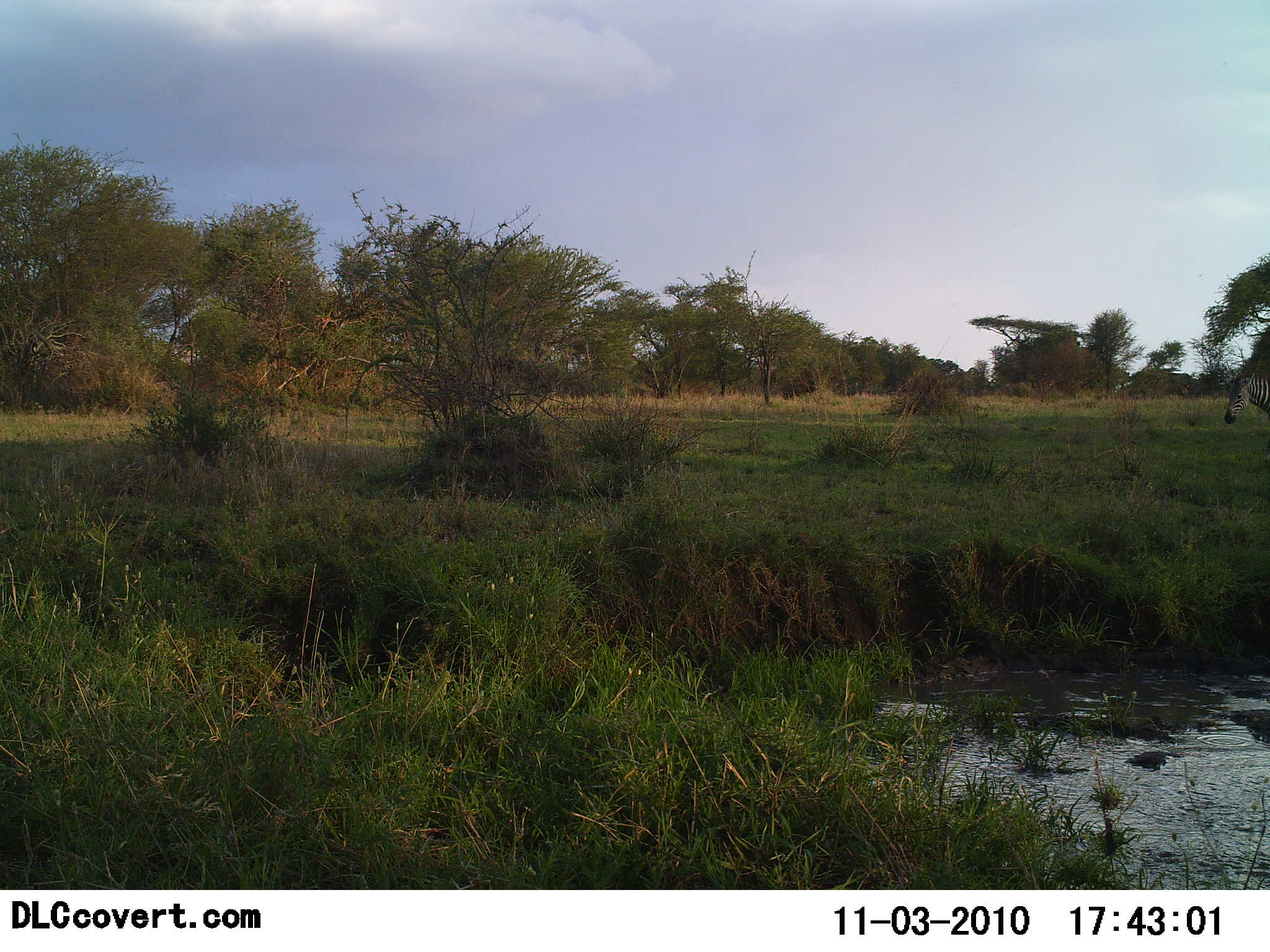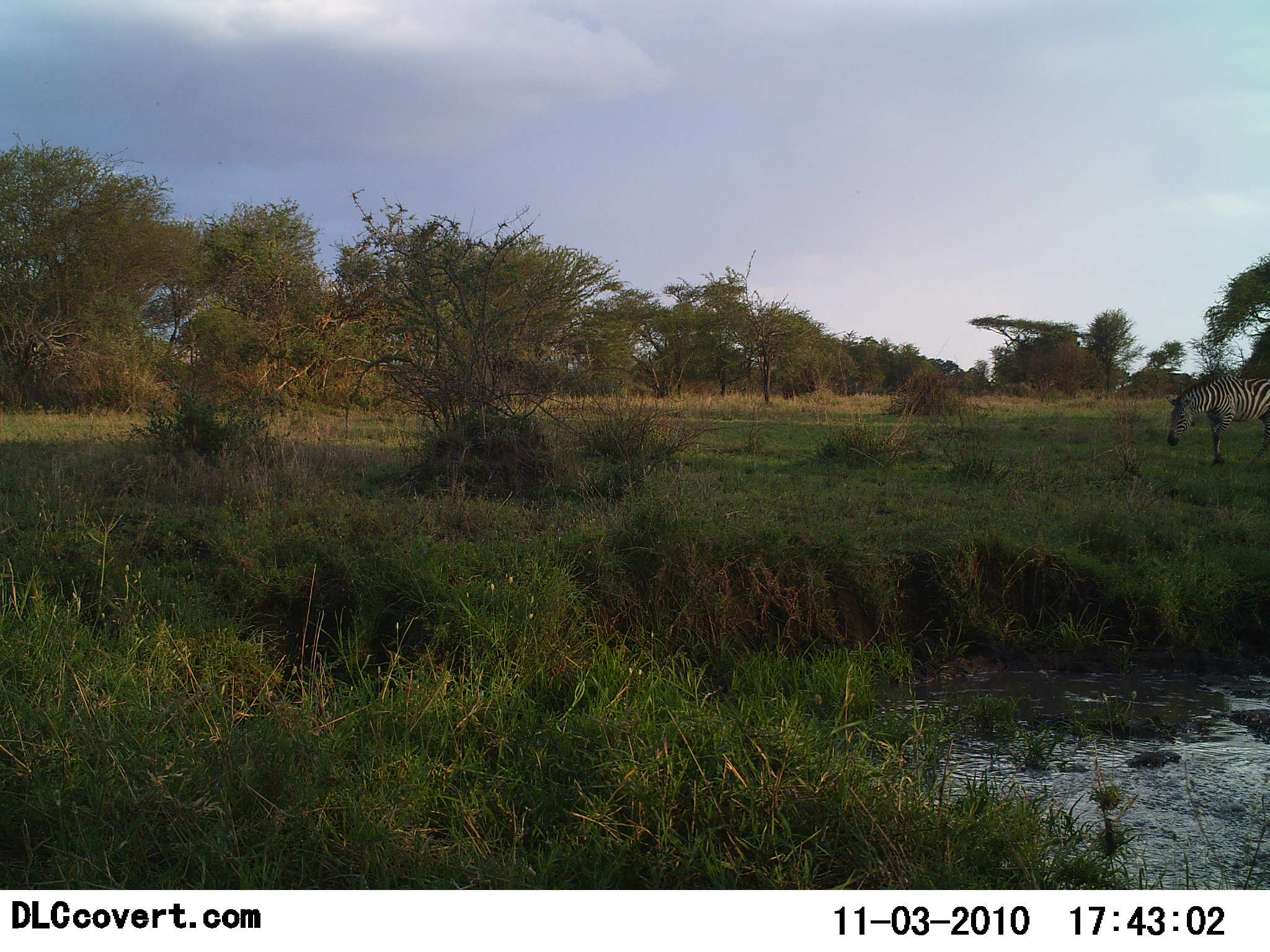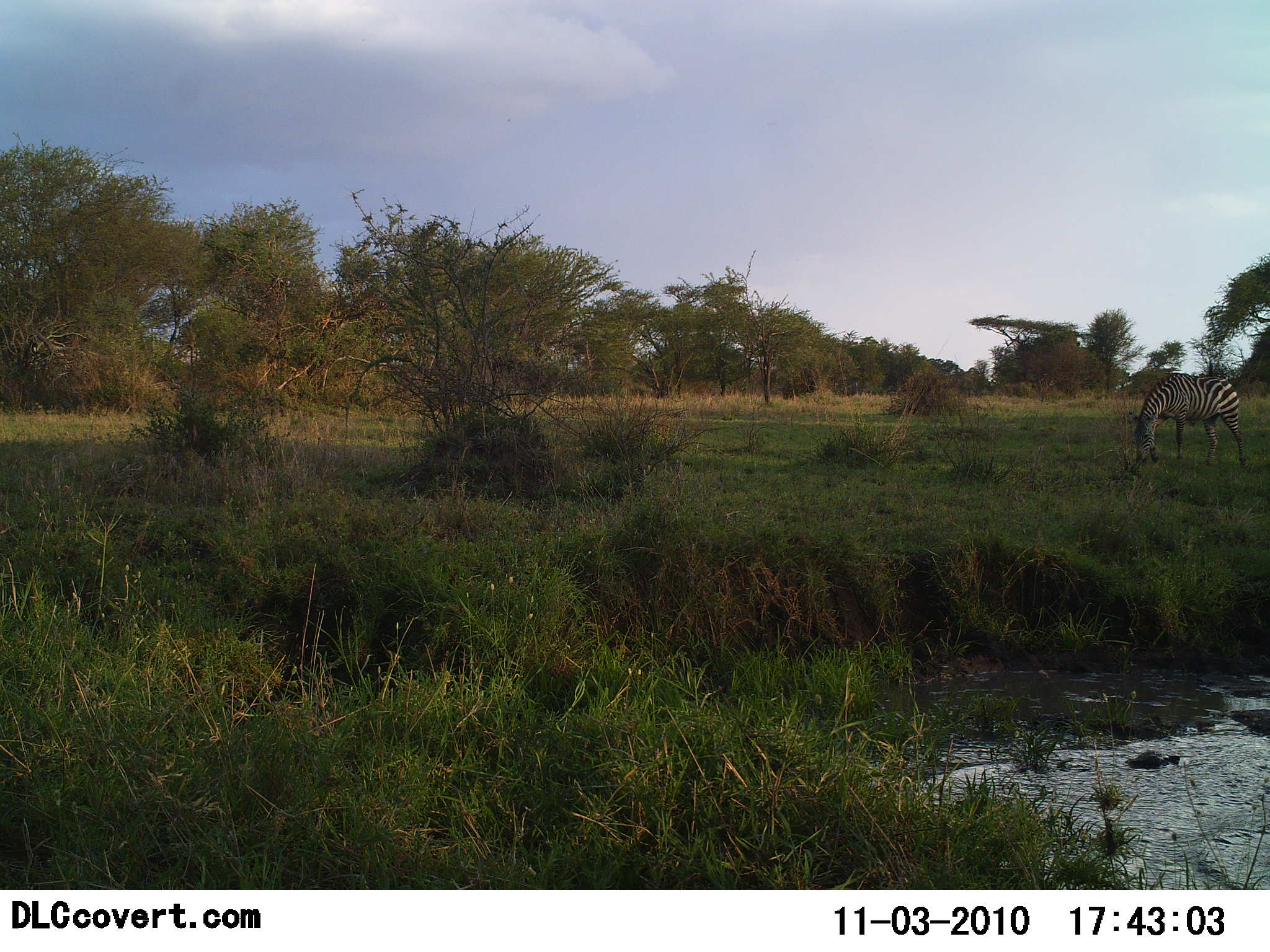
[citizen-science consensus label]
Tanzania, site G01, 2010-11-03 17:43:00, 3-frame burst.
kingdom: Animalia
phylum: Chordata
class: Mammalia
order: Perissodactyla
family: Equidae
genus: Equus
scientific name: Equus quagga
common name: plains zebra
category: zebra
Zebra (plains zebra) (Equus quagga), count 1. Behavior (volunteer vote fractions): standing 17%, resting 0%, moving 70%, interacting 0%. Young present (vote fraction): 0%. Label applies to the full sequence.